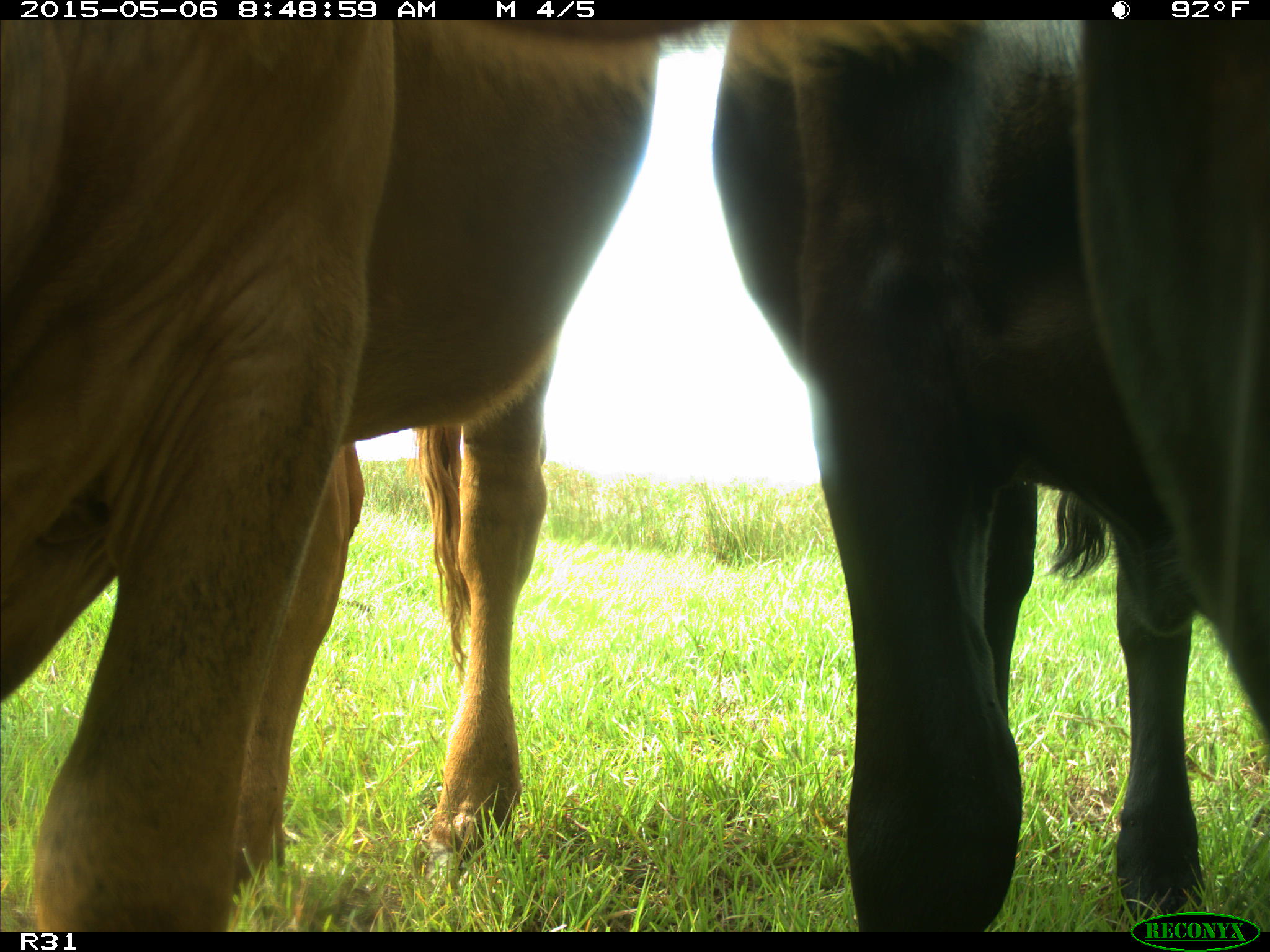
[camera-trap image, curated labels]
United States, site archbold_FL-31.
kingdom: Animalia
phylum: Chordata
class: Mammalia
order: Artiodactyla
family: Bovidae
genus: Bos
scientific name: Bos taurus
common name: domestic cow